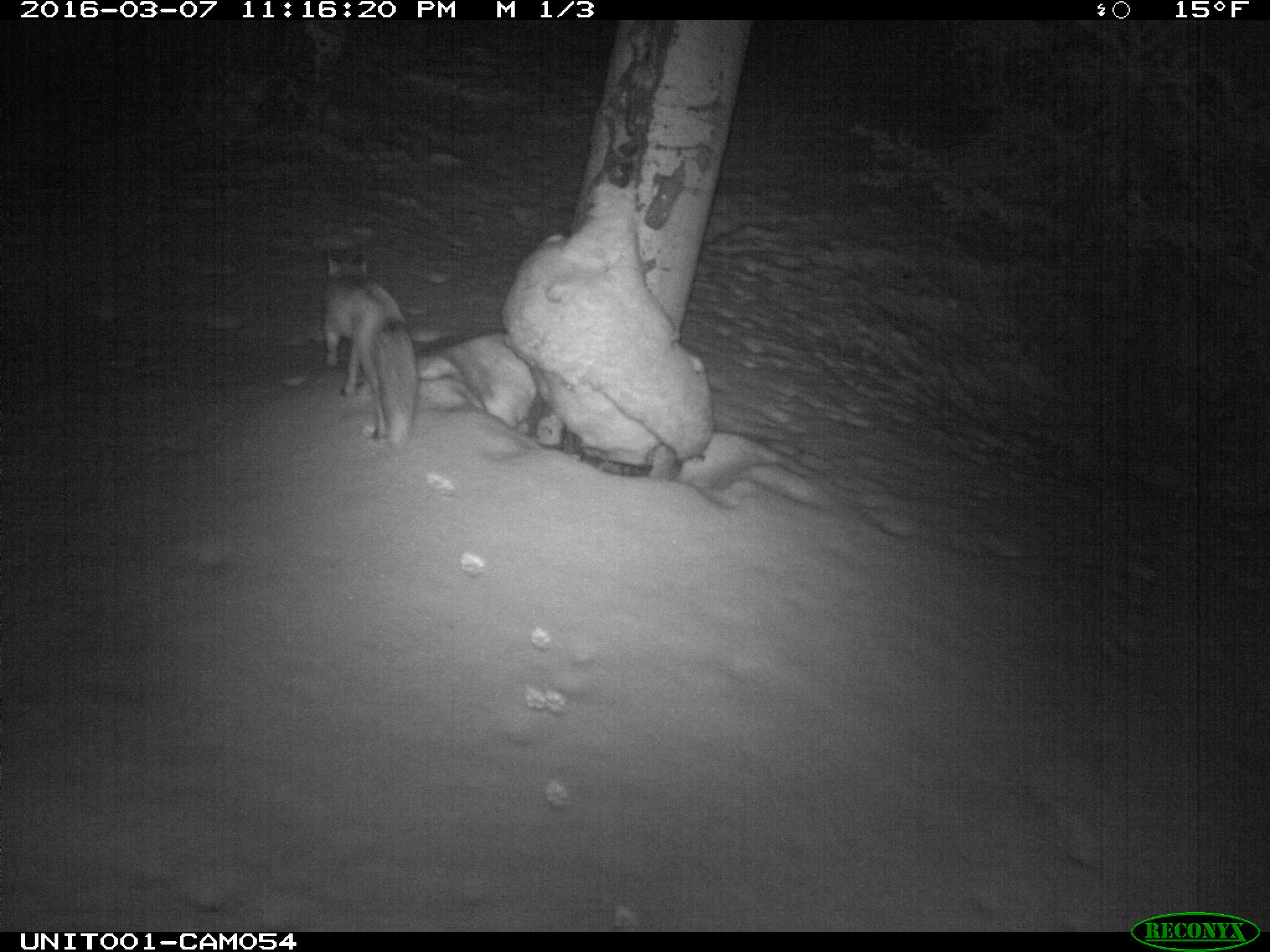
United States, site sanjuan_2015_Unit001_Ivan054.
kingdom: Animalia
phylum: Chordata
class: Mammalia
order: Carnivora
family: Canidae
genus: Vulpes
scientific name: Vulpes vulpes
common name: red fox